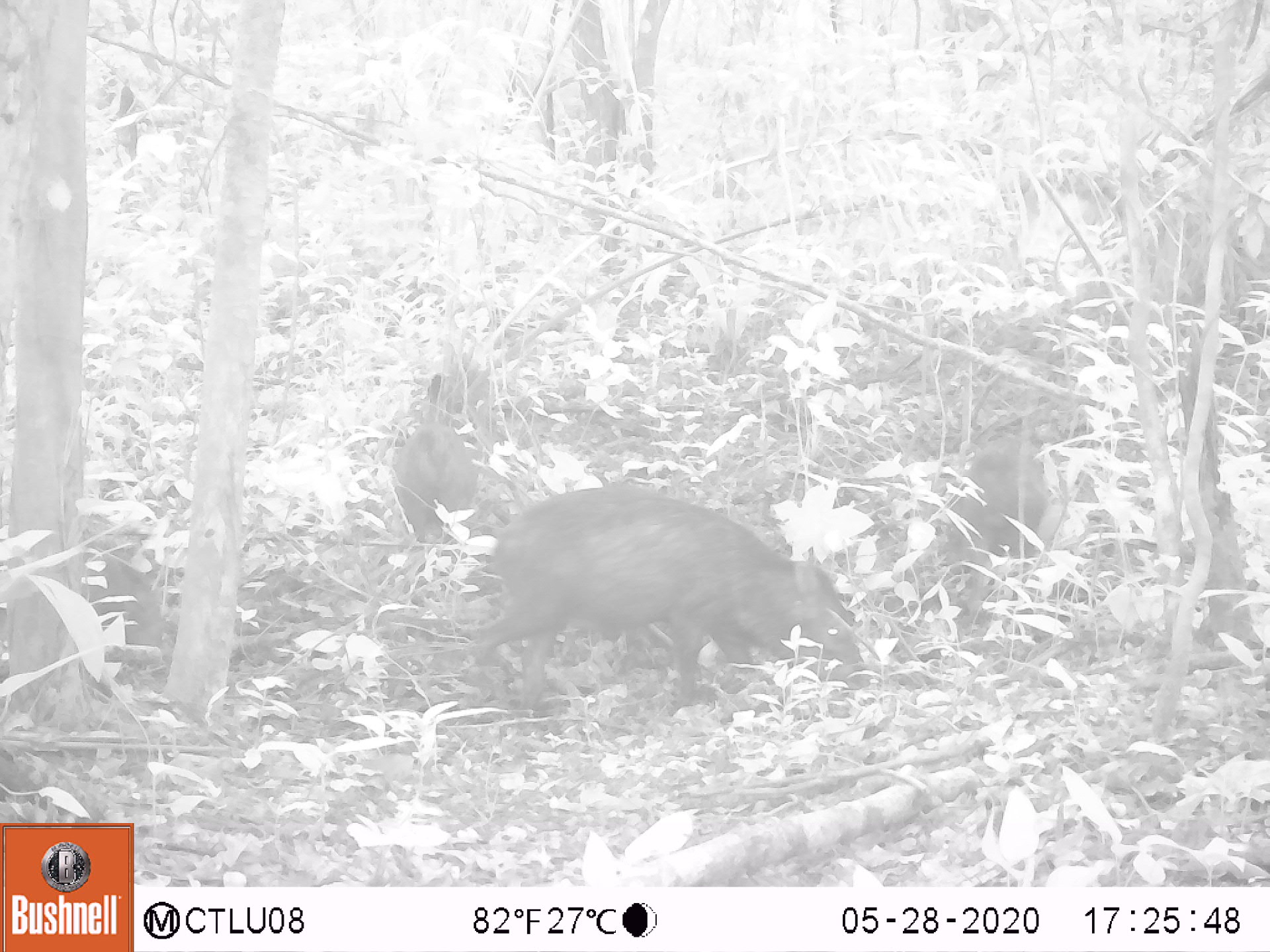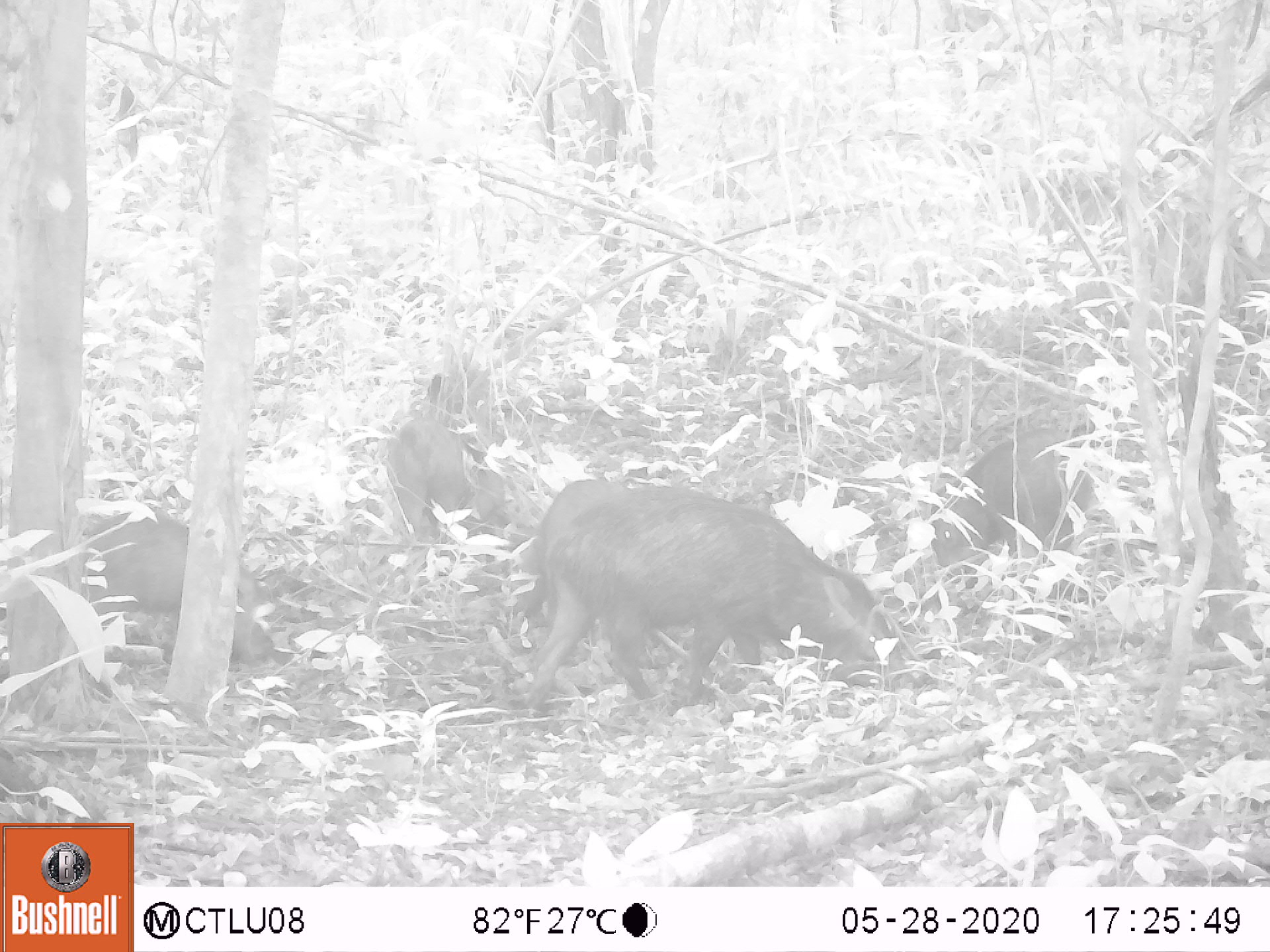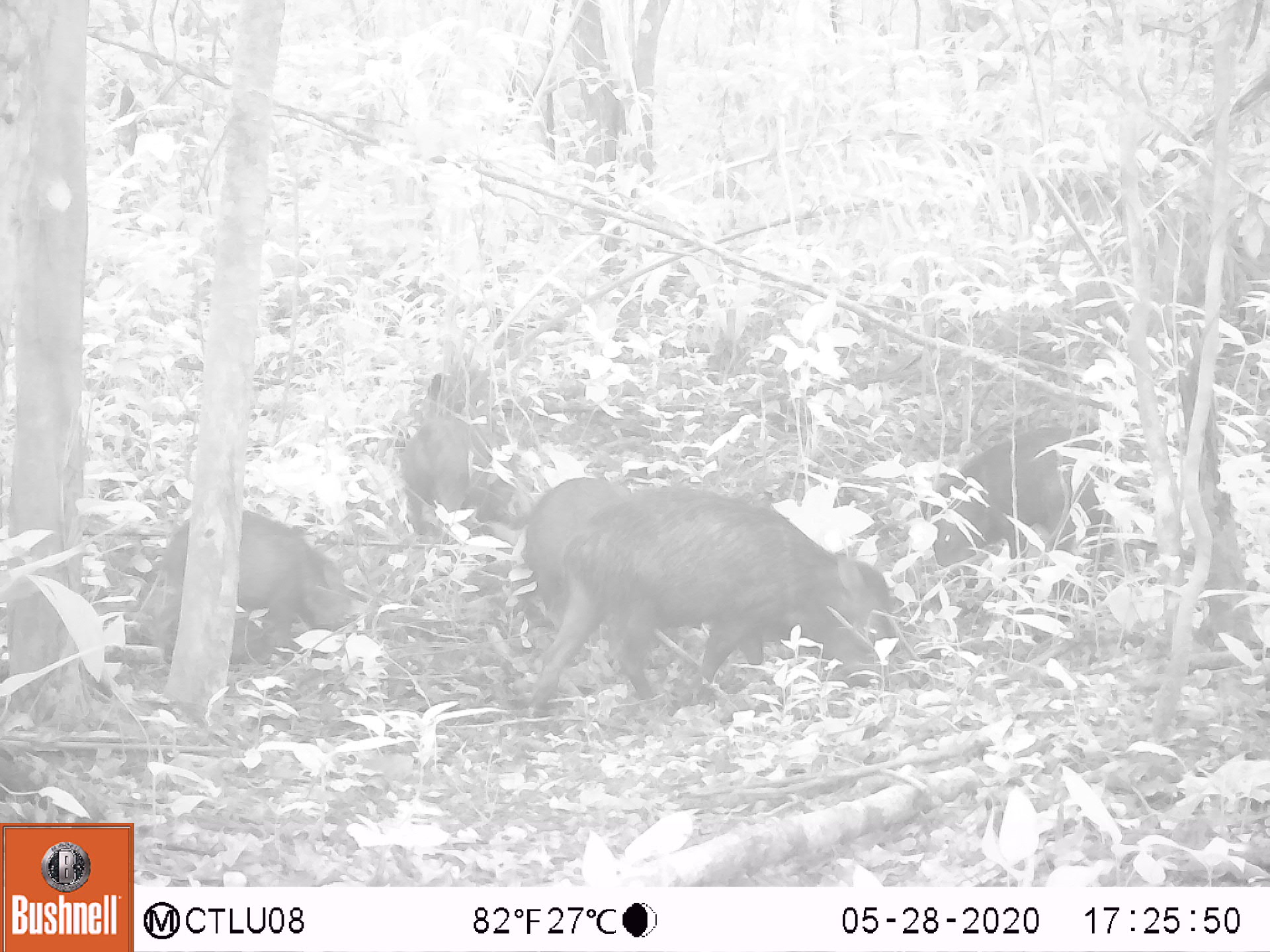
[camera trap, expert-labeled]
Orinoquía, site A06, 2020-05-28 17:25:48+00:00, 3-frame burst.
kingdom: Animalia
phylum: Chordata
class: Mammalia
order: Artiodactyla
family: Tayassuidae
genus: Pecari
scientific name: Pecari tajacu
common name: collared peccary